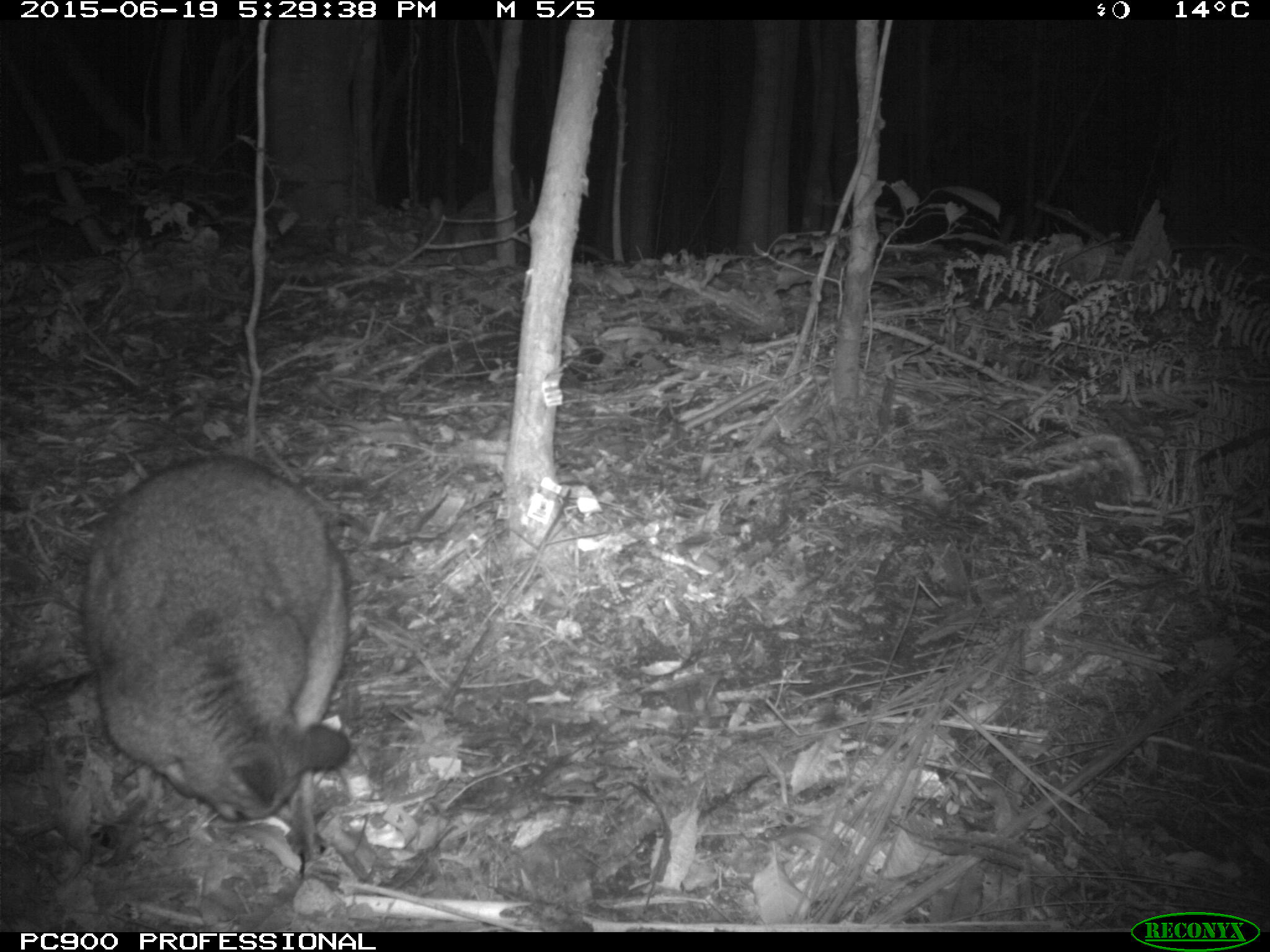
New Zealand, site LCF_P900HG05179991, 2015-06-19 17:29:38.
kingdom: Animalia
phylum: Chordata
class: Mammalia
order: Diprotodontia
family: Macropodidae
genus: Notamacropus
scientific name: Notamacropus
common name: wallaby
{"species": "wallaby (Notamacropus)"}